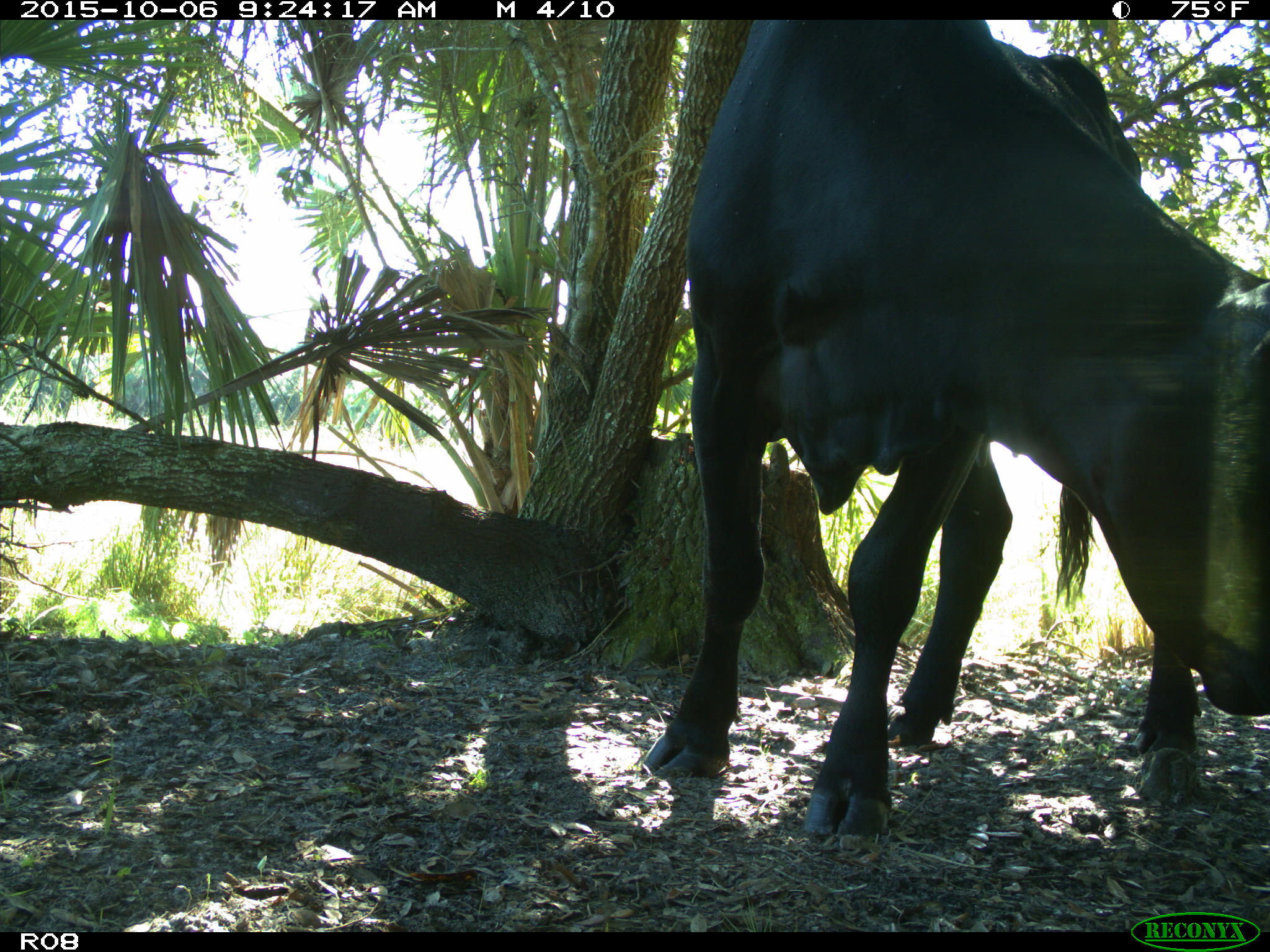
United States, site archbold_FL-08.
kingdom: Animalia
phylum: Chordata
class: Mammalia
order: Artiodactyla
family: Bovidae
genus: Bos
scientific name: Bos taurus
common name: domestic cow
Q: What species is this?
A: Bos taurus (domestic cow).